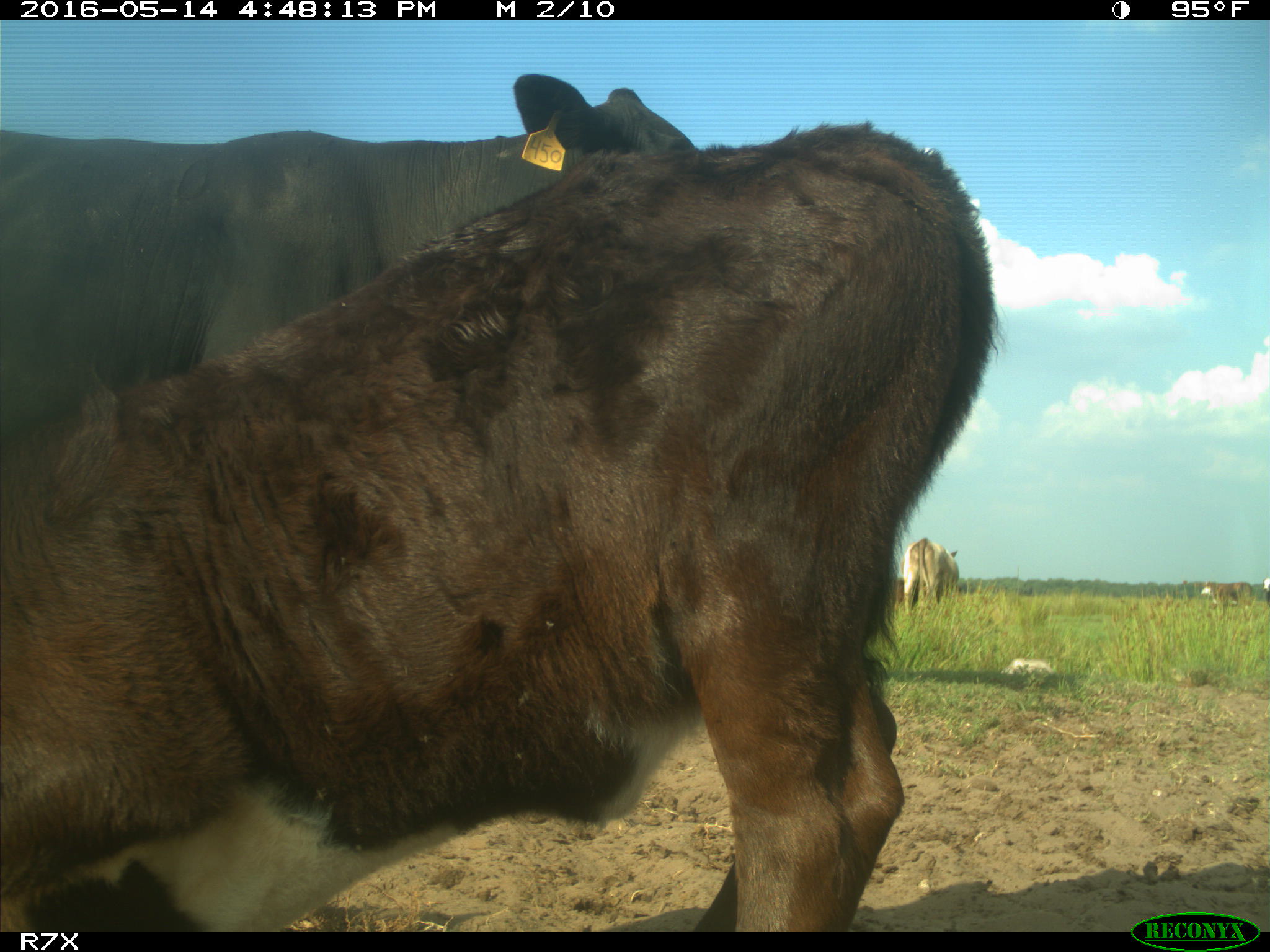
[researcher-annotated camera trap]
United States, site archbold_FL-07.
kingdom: Animalia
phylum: Chordata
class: Mammalia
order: Artiodactyla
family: Bovidae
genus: Bos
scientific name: Bos taurus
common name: domestic cow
Bos taurus (domestic cow).